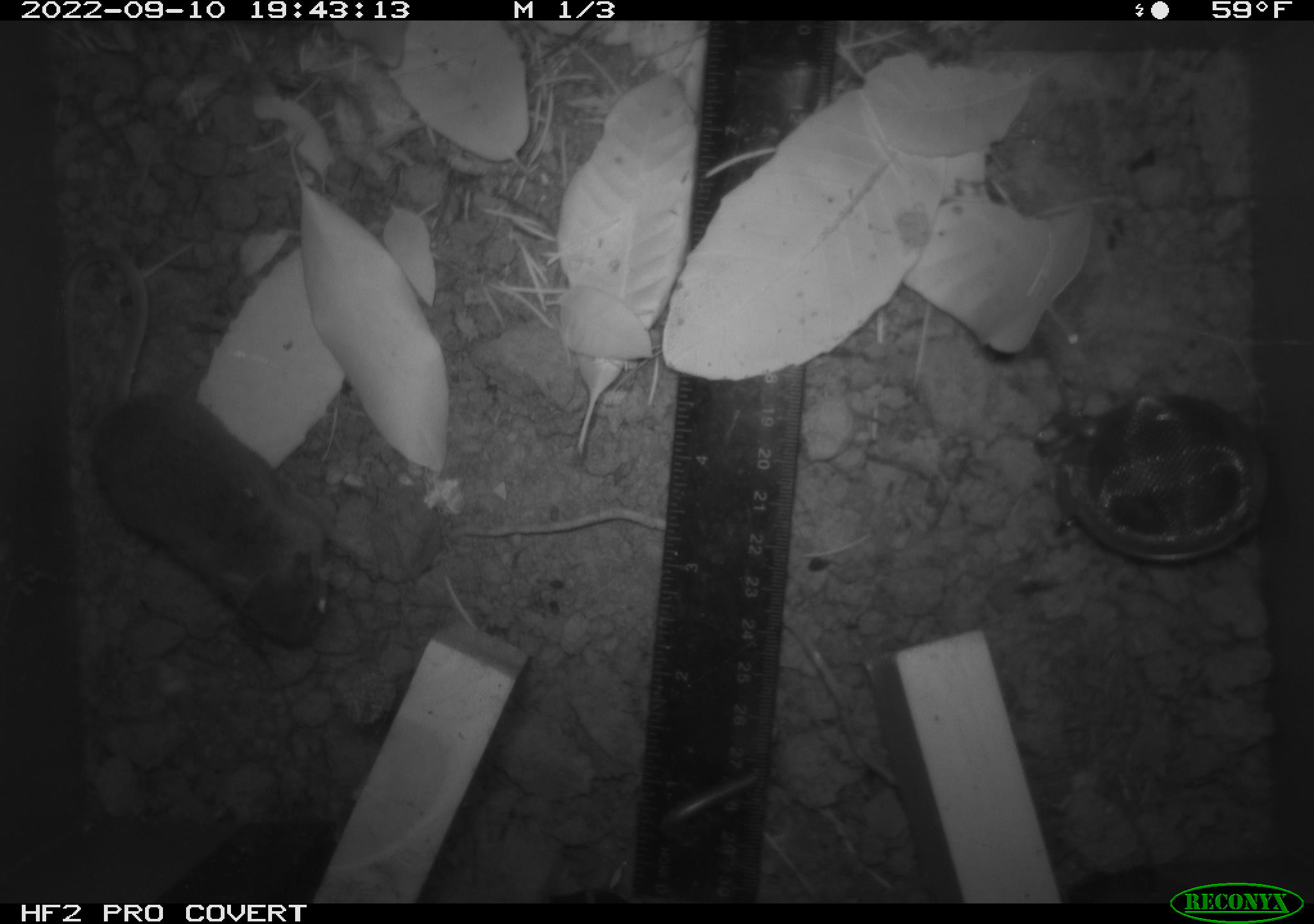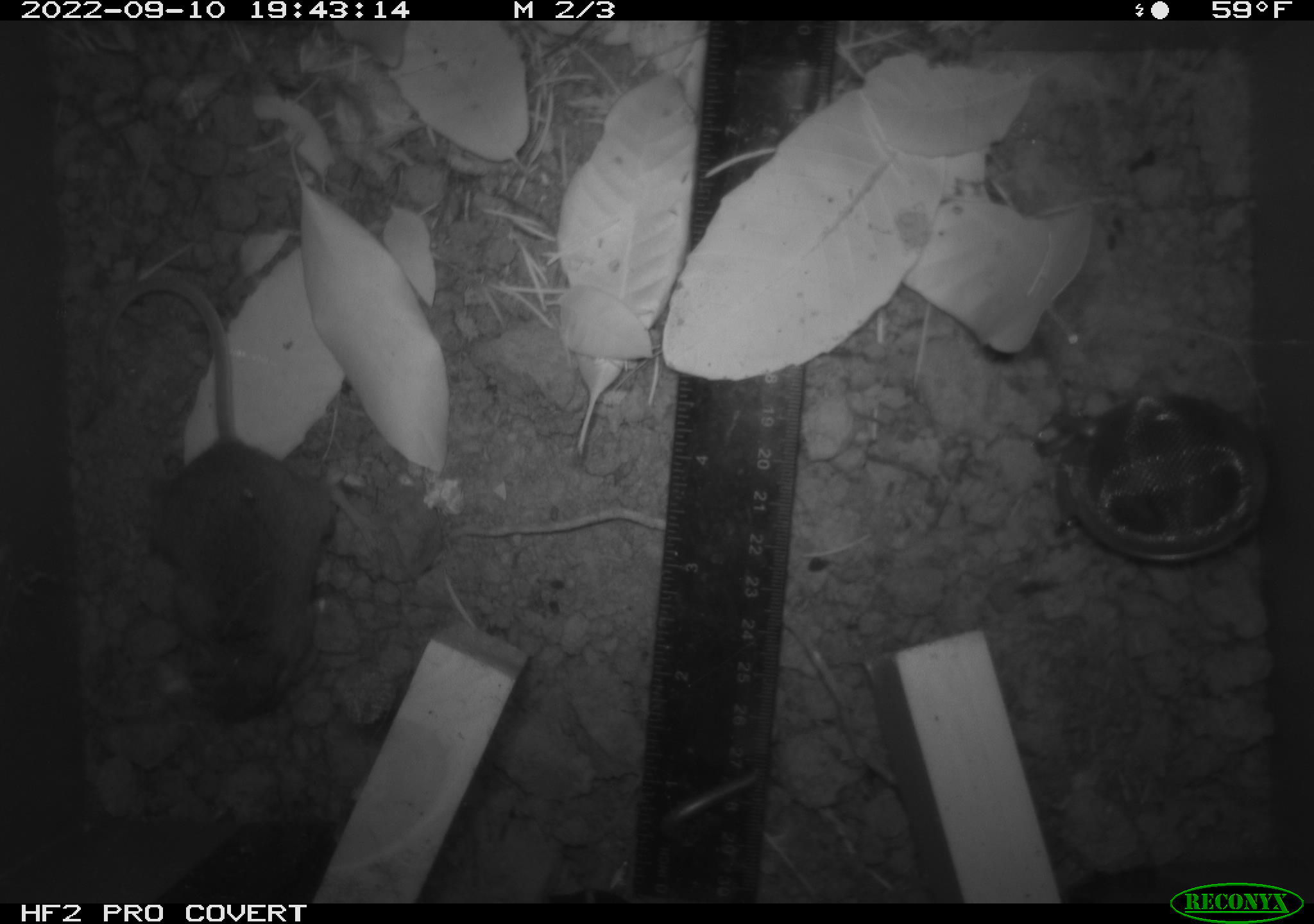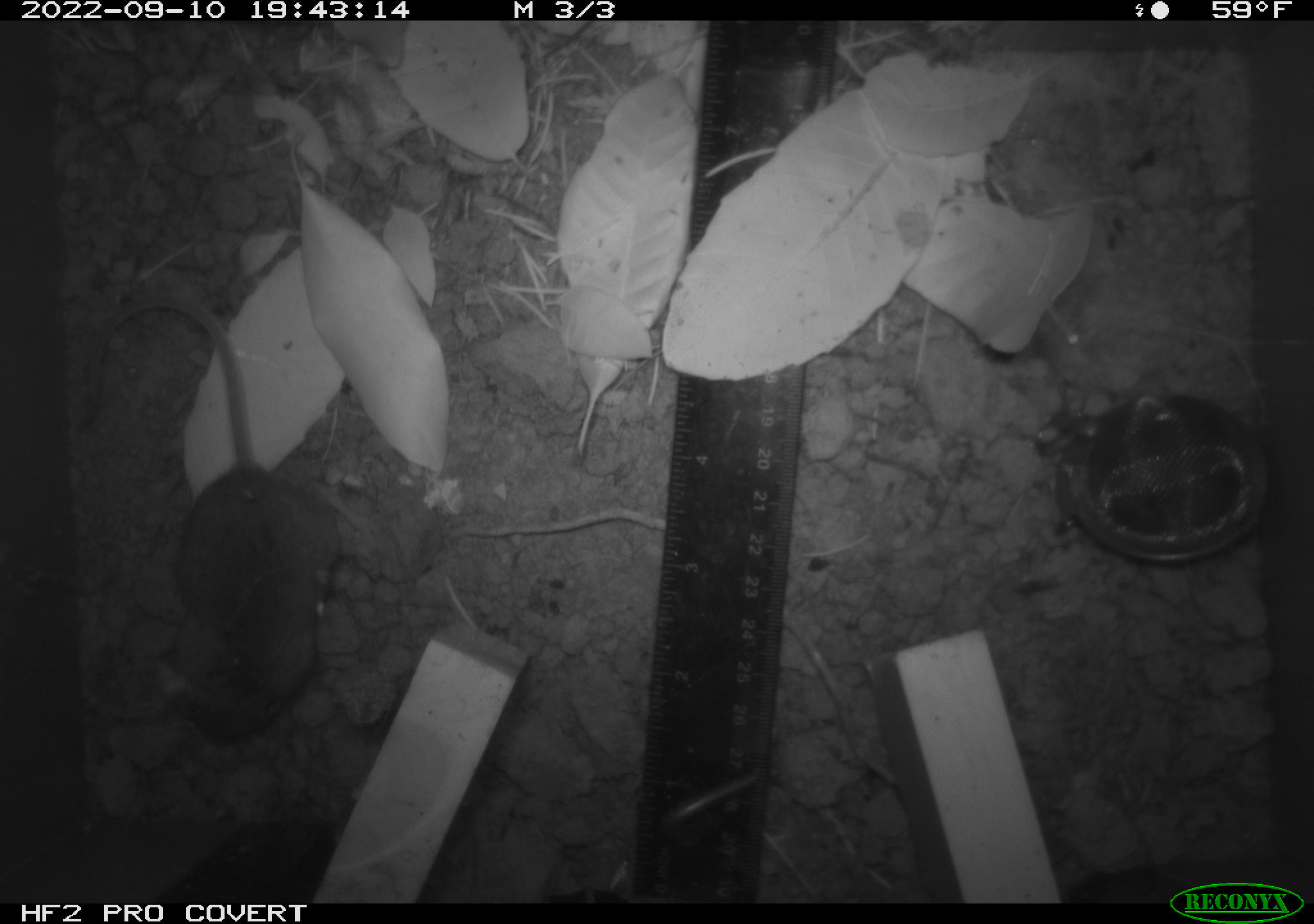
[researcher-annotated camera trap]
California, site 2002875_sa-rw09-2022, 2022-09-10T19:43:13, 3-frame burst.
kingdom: Animalia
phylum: Chordata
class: Mammalia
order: Rodentia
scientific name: Rodentia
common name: rodent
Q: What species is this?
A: Rodent (Rodentia).